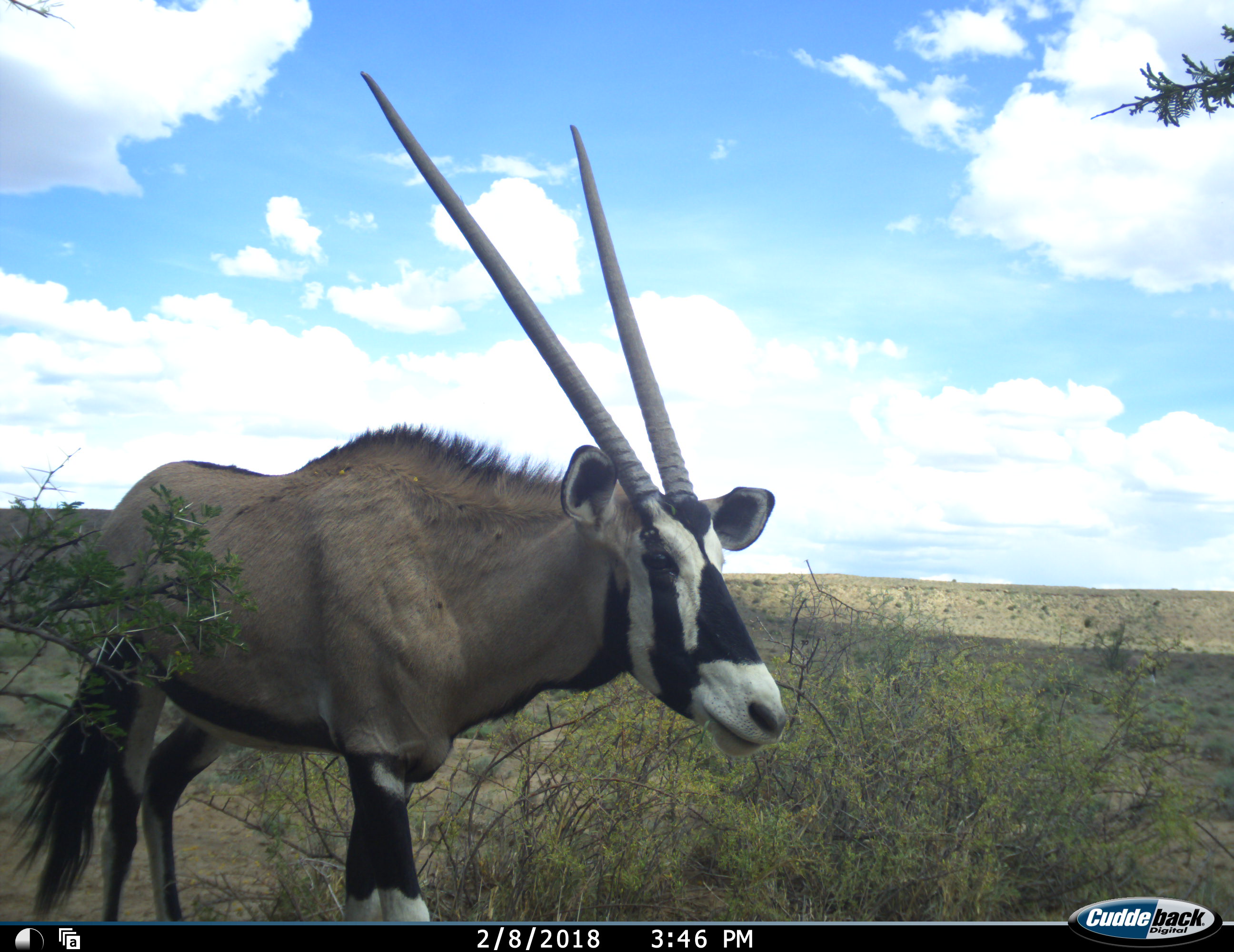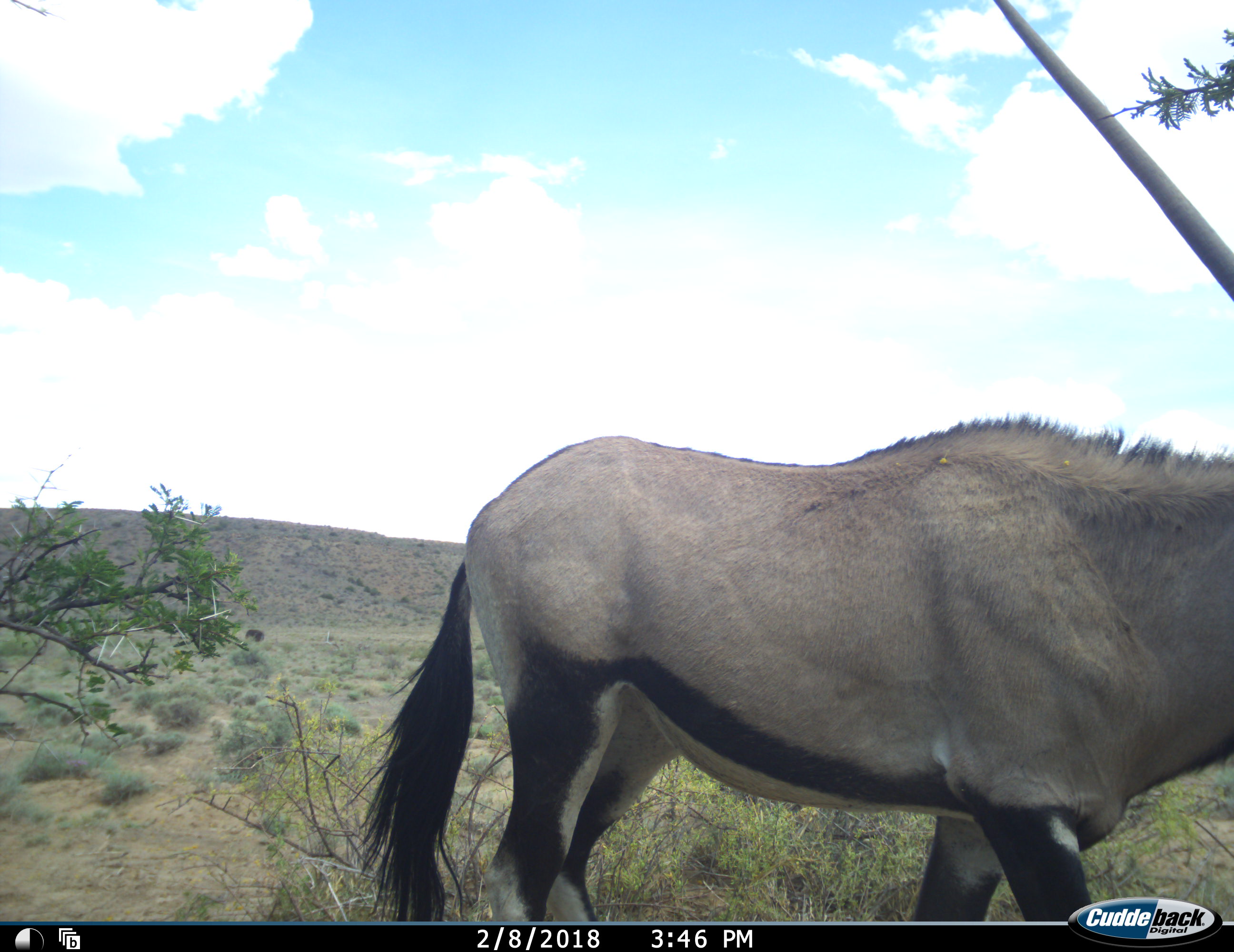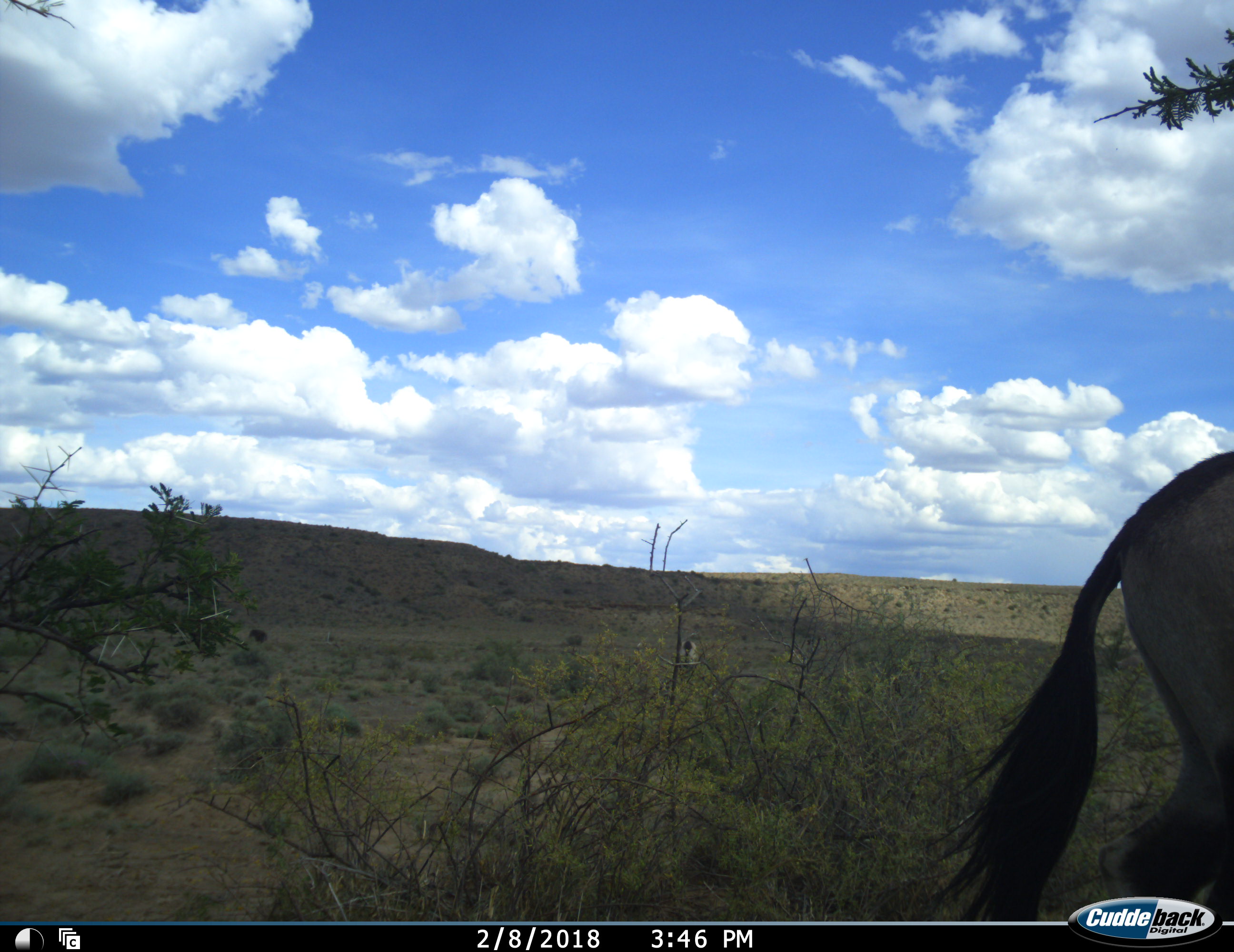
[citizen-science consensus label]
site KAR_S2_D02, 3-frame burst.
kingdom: Animalia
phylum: Chordata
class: Mammalia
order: Artiodactyla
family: Bovidae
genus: Oryx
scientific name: Oryx gazella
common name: gemsbok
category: oryx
Oryx (gemsbok) (Oryx gazella), count 1. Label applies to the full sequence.